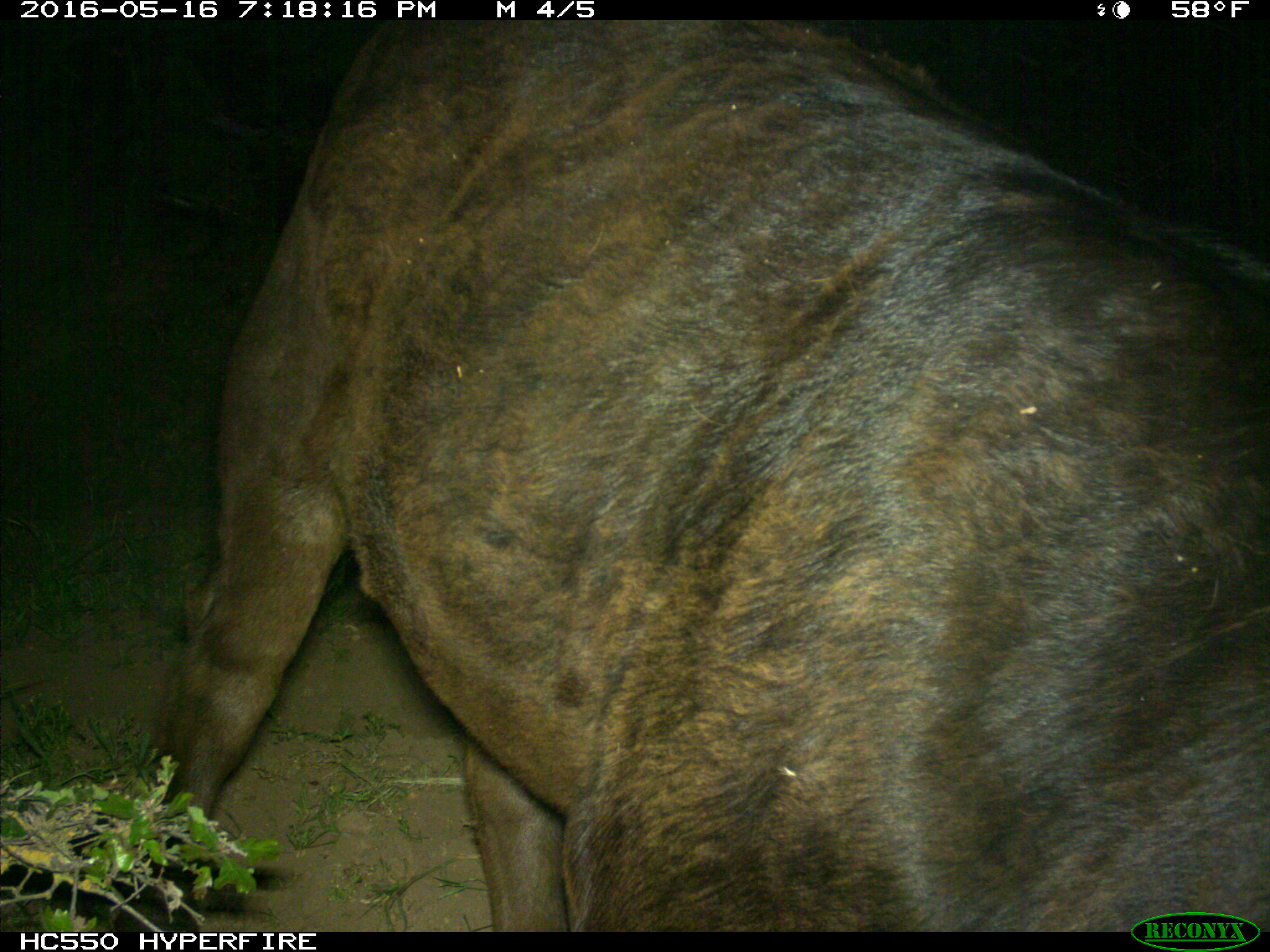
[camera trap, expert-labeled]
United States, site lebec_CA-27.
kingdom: Animalia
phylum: Chordata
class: Mammalia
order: Artiodactyla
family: Bovidae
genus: Bos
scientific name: Bos taurus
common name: domestic cow